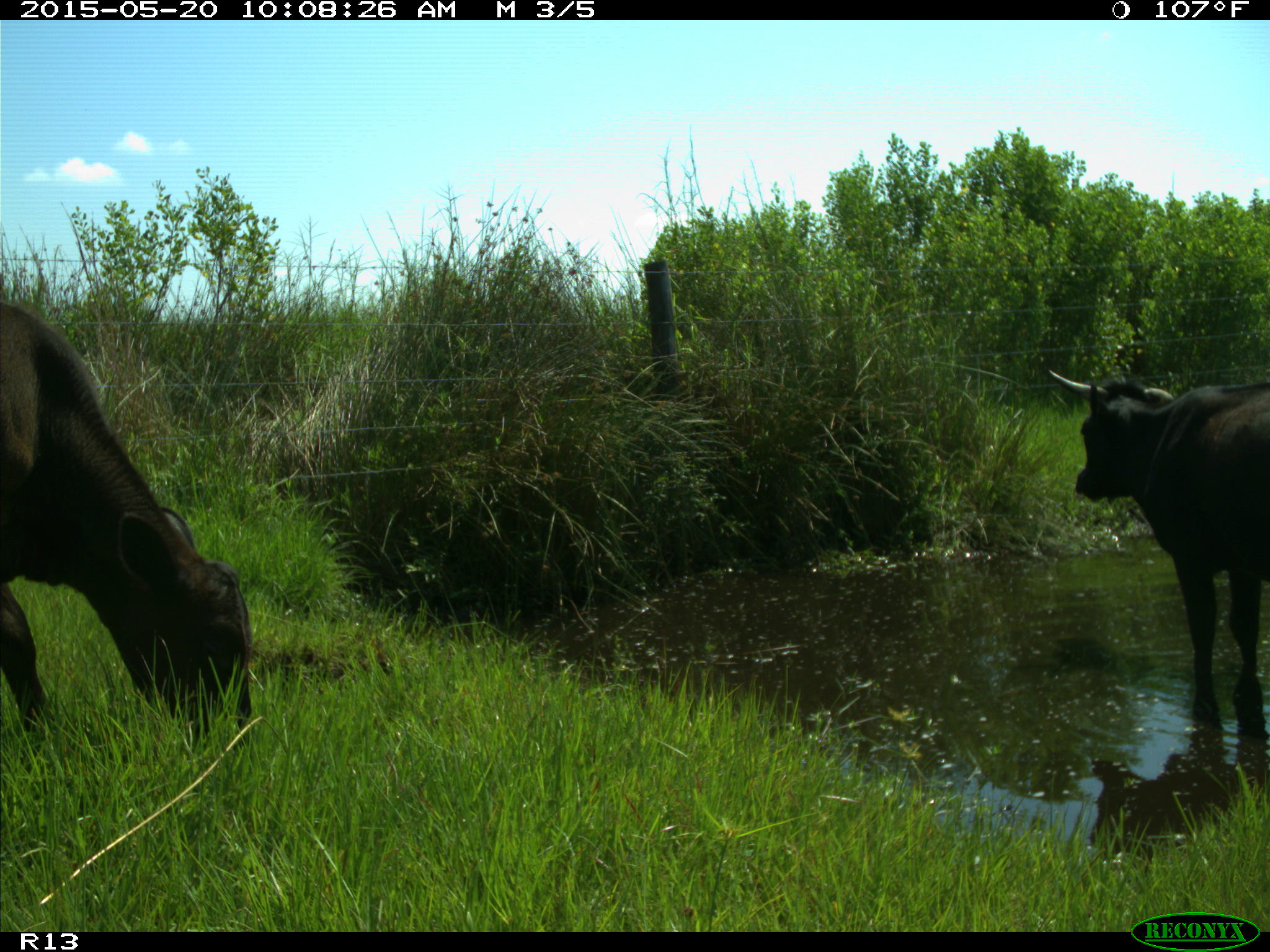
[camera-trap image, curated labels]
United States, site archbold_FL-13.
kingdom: Animalia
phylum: Chordata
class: Mammalia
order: Artiodactyla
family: Bovidae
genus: Bos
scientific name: Bos taurus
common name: domestic cow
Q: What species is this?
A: Bos taurus (domestic cow).